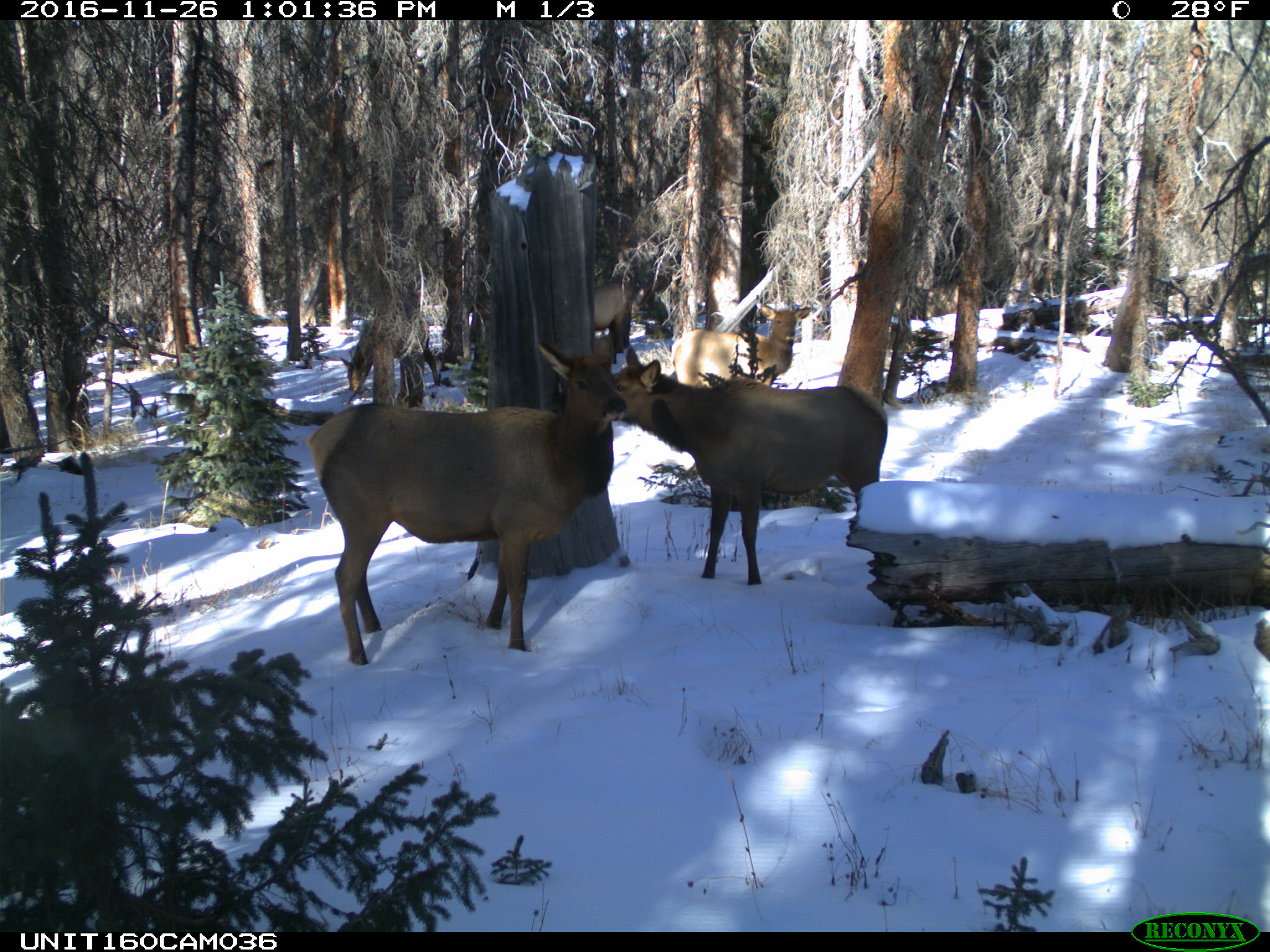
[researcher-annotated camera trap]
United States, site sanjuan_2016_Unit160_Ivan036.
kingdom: Animalia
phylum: Chordata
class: Mammalia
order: Artiodactyla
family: Cervidae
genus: Cervus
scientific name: Cervus elaphus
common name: red deer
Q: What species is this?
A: Cervus elaphus (red deer).